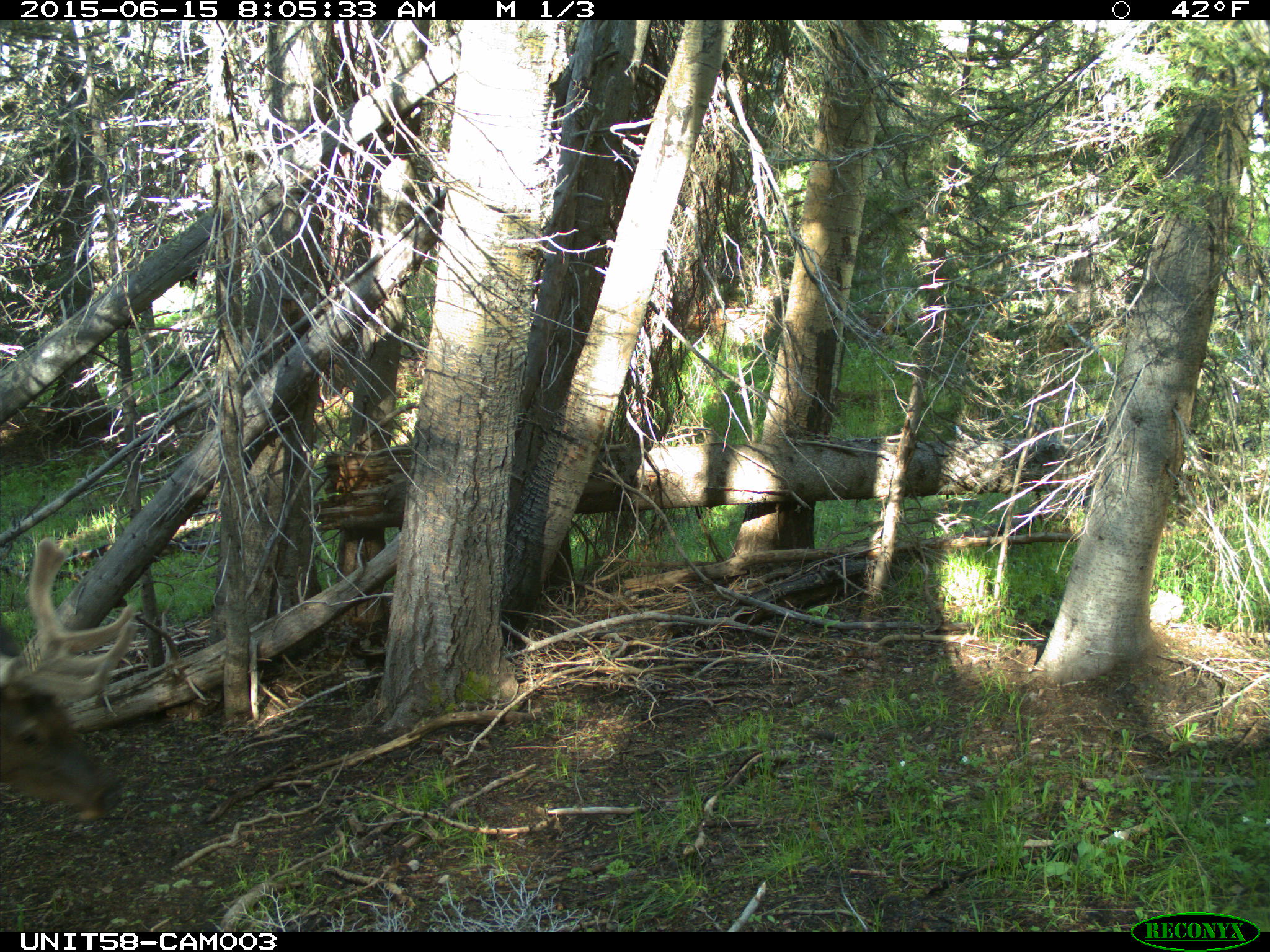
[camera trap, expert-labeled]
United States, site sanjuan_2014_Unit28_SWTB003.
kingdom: Animalia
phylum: Chordata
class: Mammalia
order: Artiodactyla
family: Cervidae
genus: Cervus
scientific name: Cervus elaphus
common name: red deer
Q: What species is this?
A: Cervus elaphus (red deer).